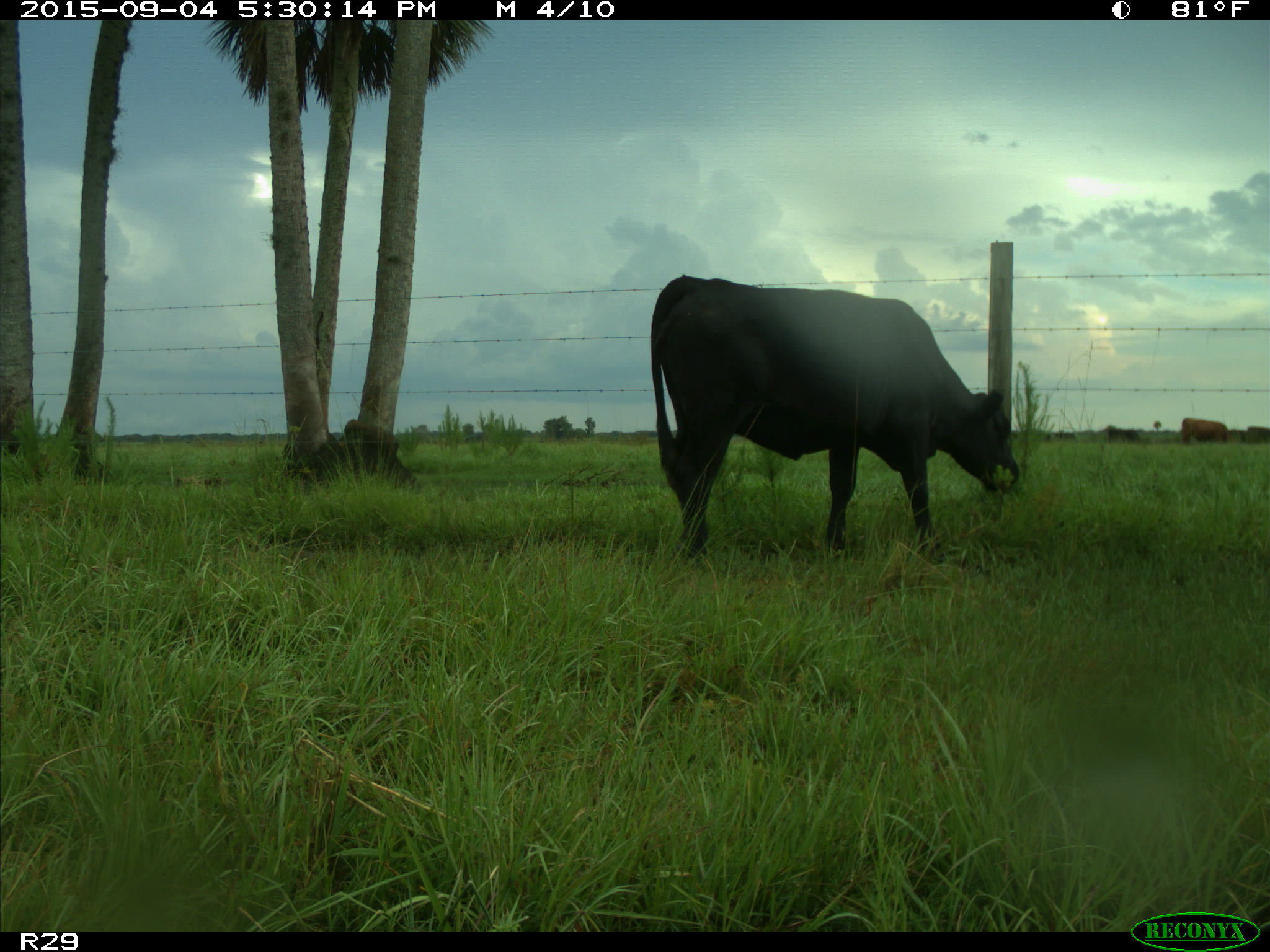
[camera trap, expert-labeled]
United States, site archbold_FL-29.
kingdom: Animalia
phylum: Chordata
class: Mammalia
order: Artiodactyla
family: Bovidae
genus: Bos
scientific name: Bos taurus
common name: domestic cow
Bos taurus (domestic cow).